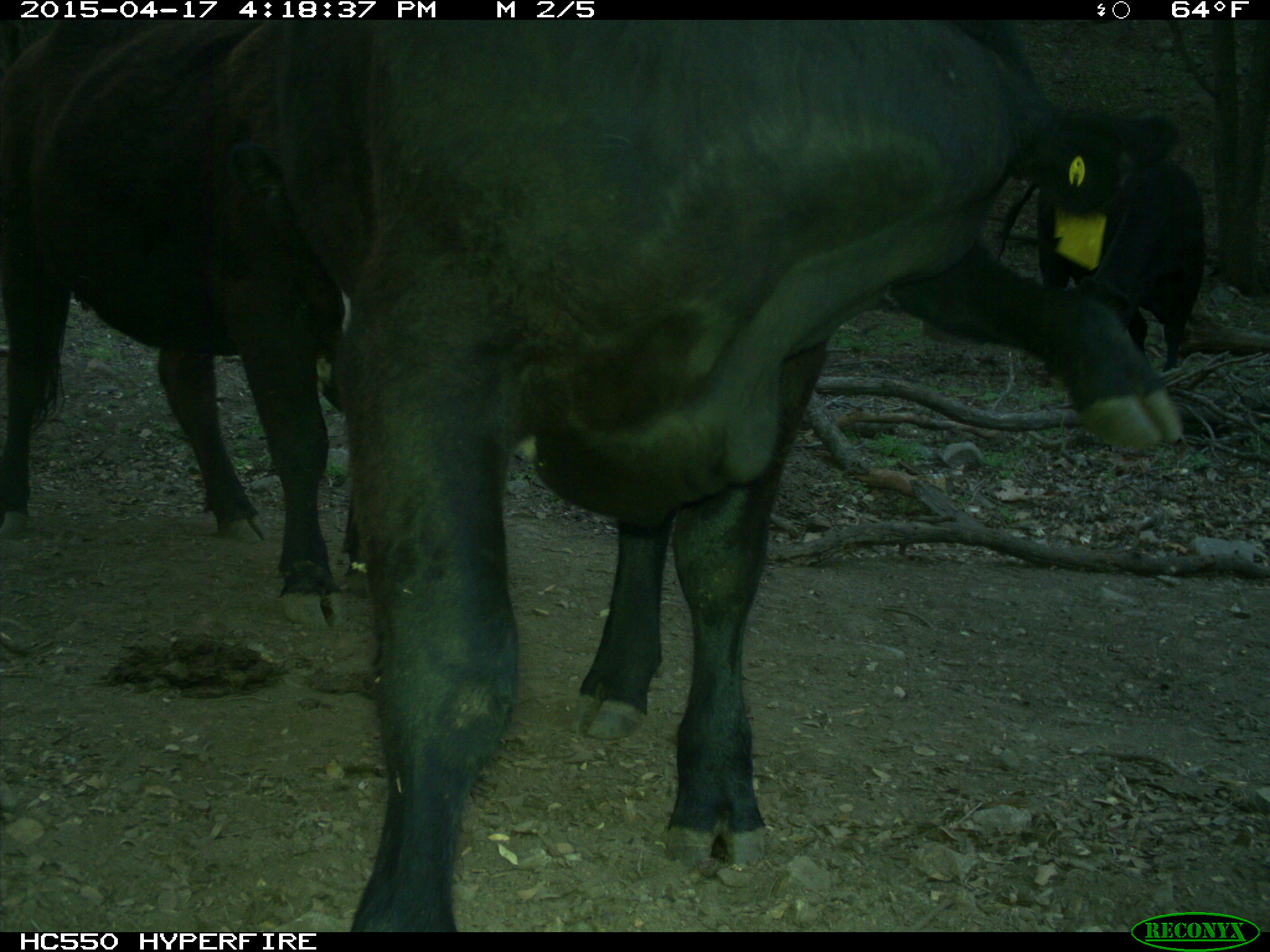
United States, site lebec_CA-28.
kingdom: Animalia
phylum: Chordata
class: Mammalia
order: Artiodactyla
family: Bovidae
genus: Bos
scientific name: Bos taurus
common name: domestic cow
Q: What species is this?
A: Bos taurus (domestic cow).